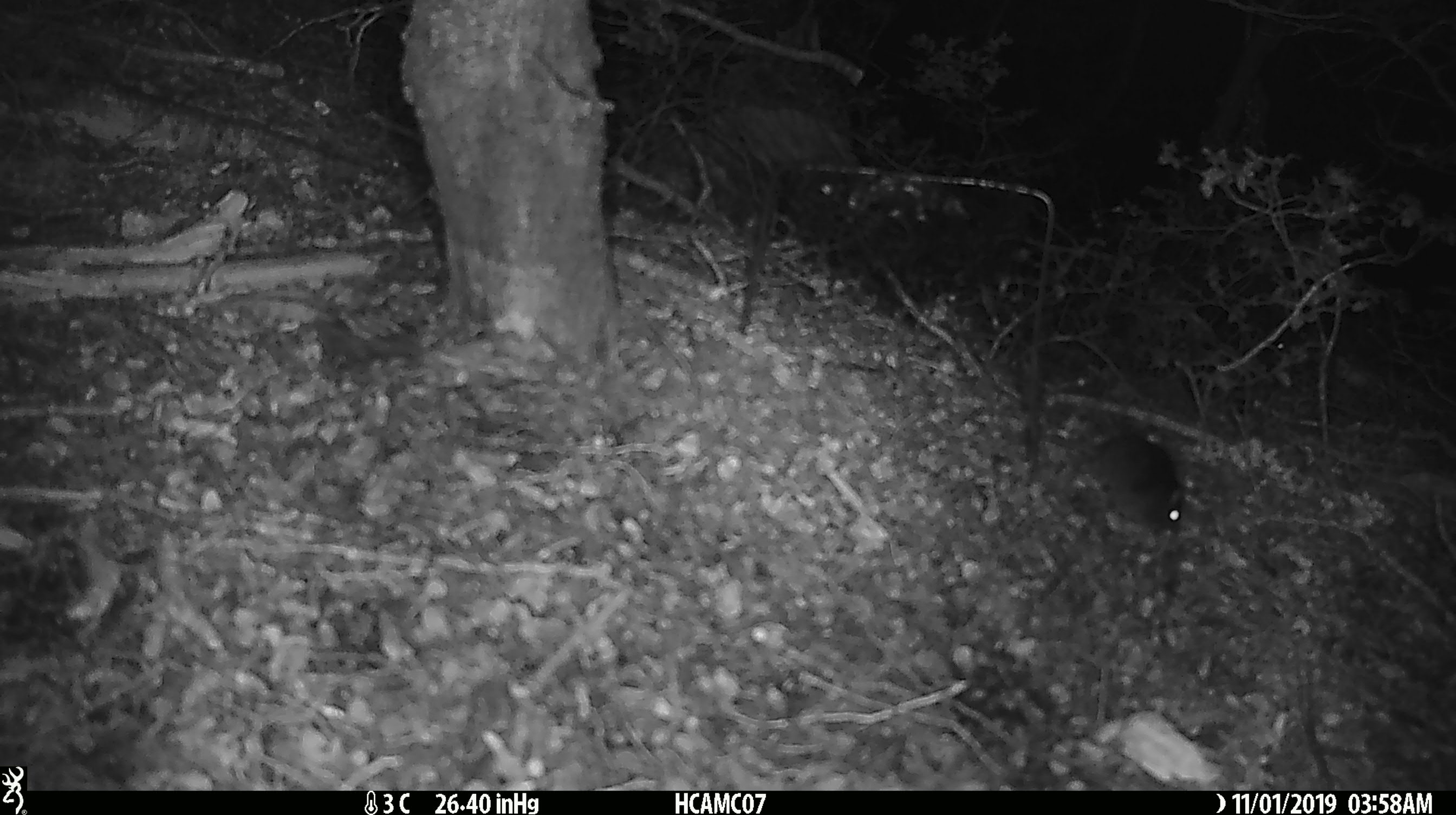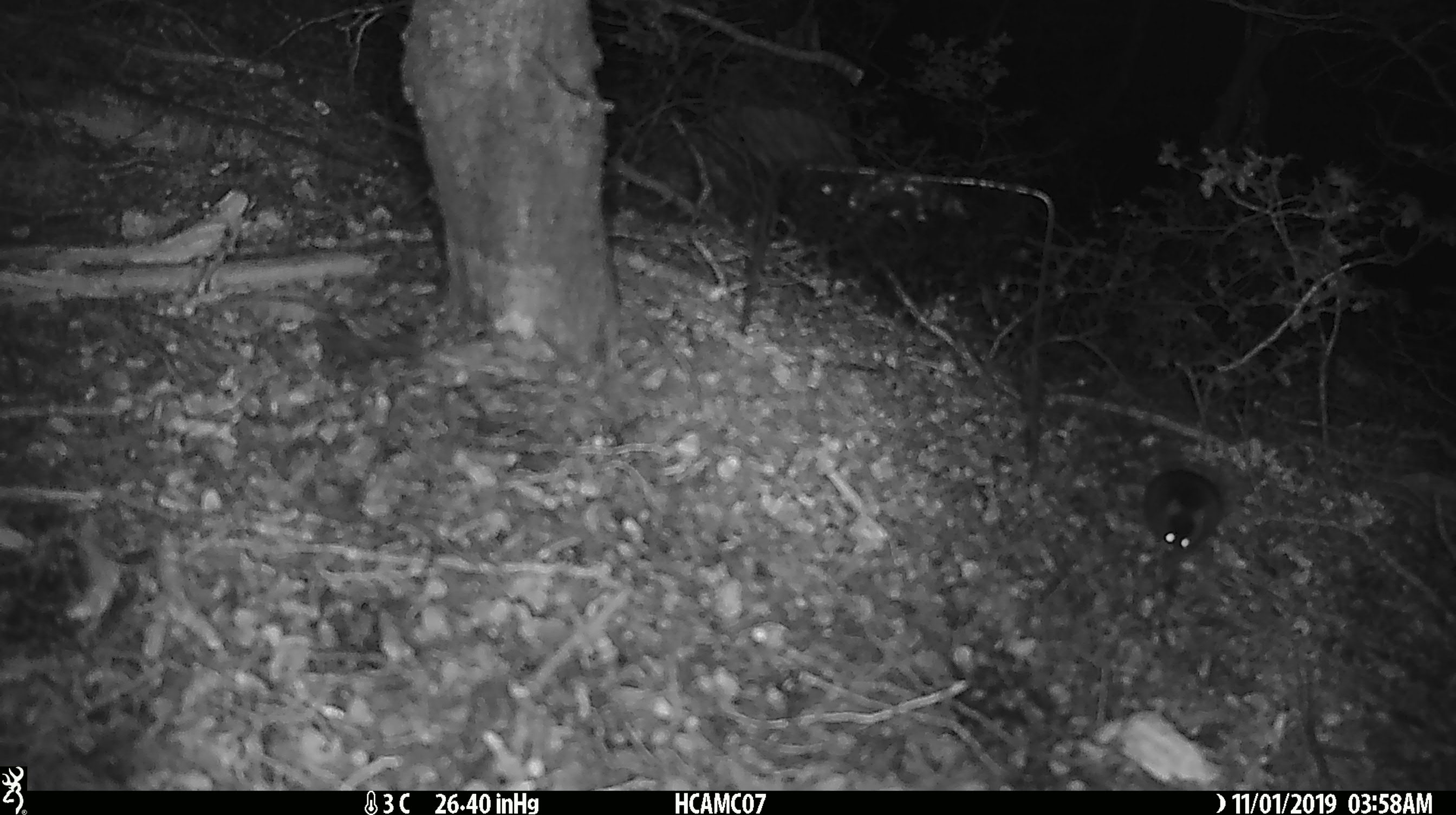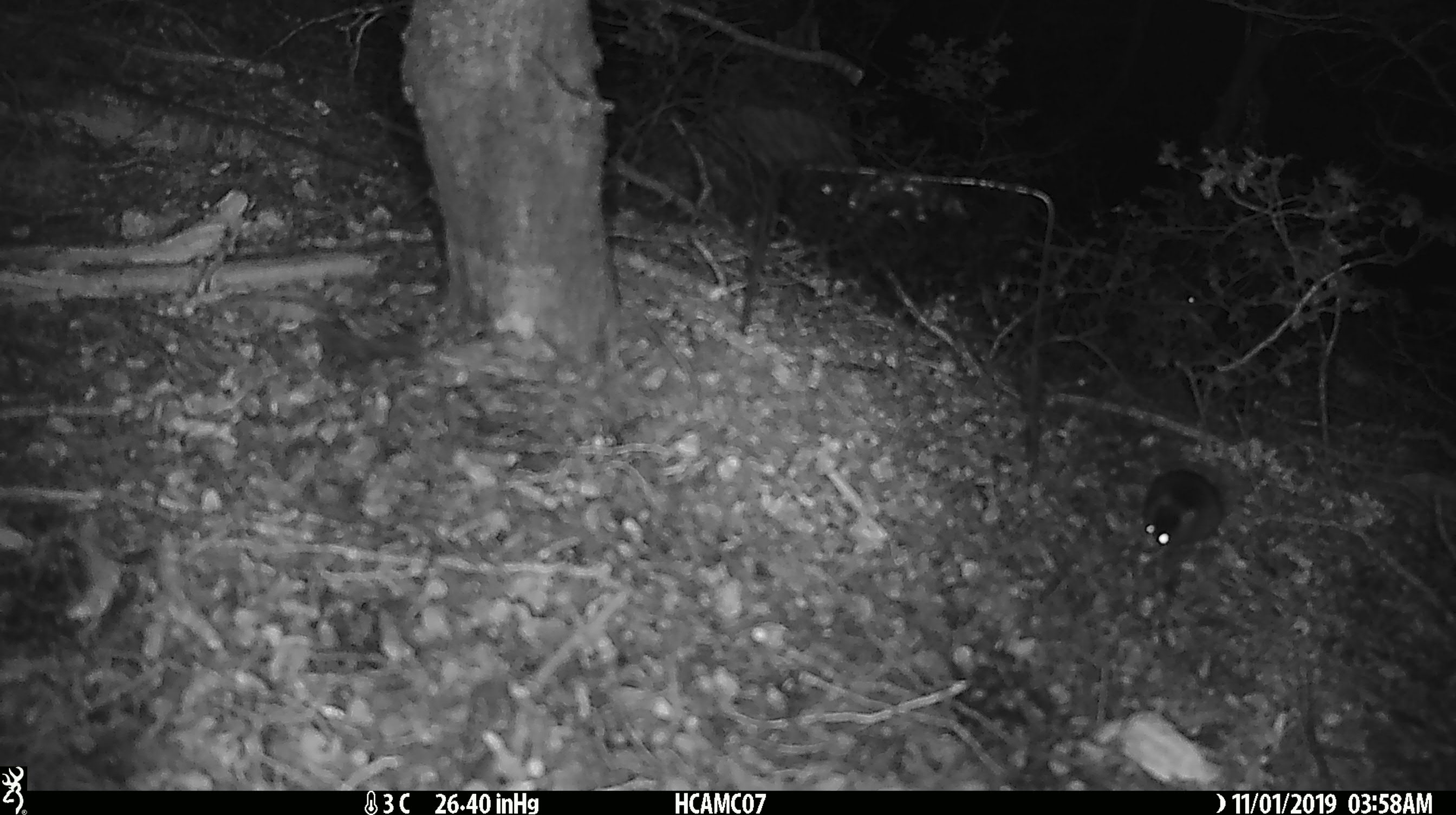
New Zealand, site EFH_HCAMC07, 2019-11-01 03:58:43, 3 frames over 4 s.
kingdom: Animalia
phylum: Chordata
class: Mammalia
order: Rodentia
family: Muridae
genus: Mus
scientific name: Mus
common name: mouse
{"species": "mouse (Mus)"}